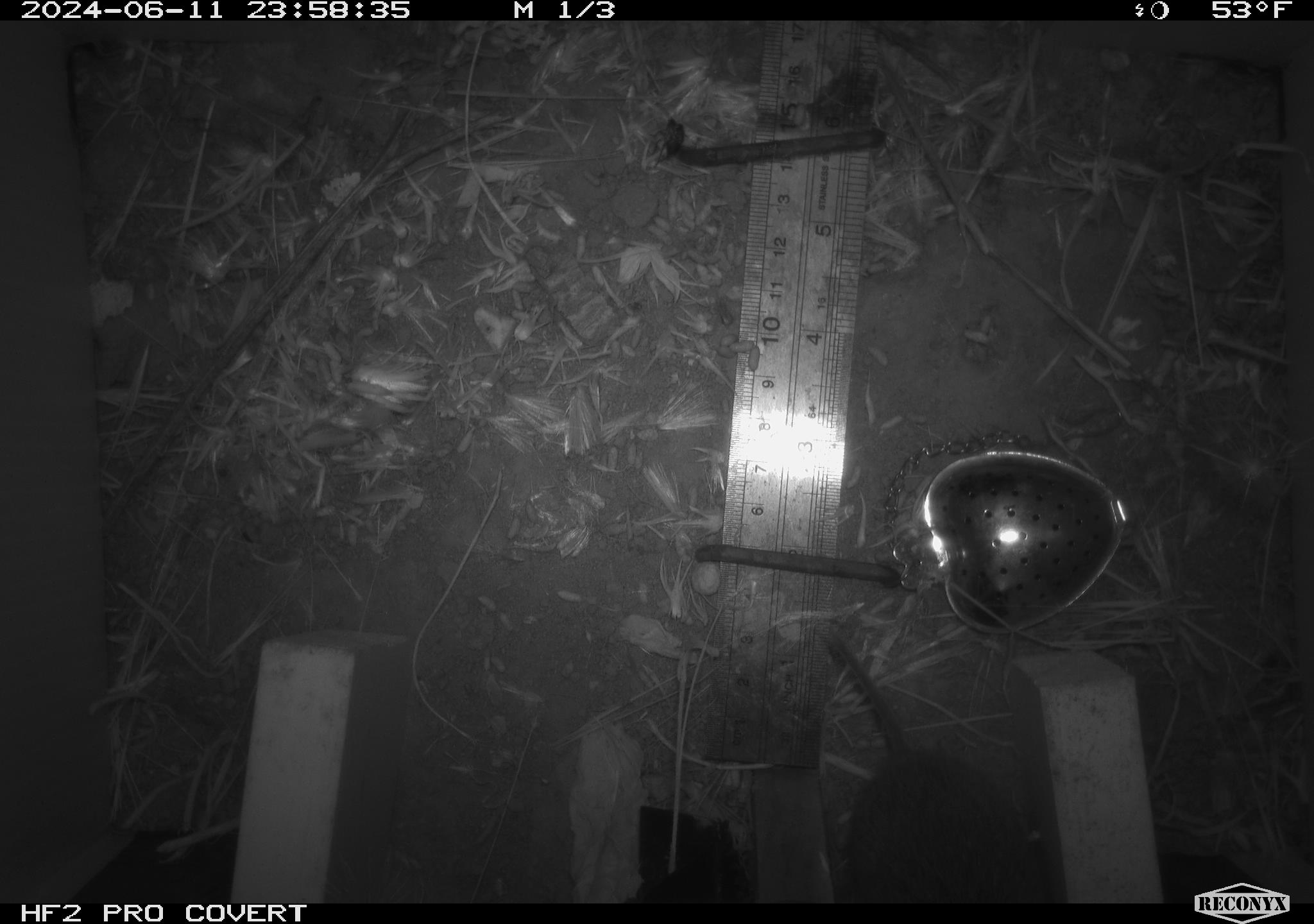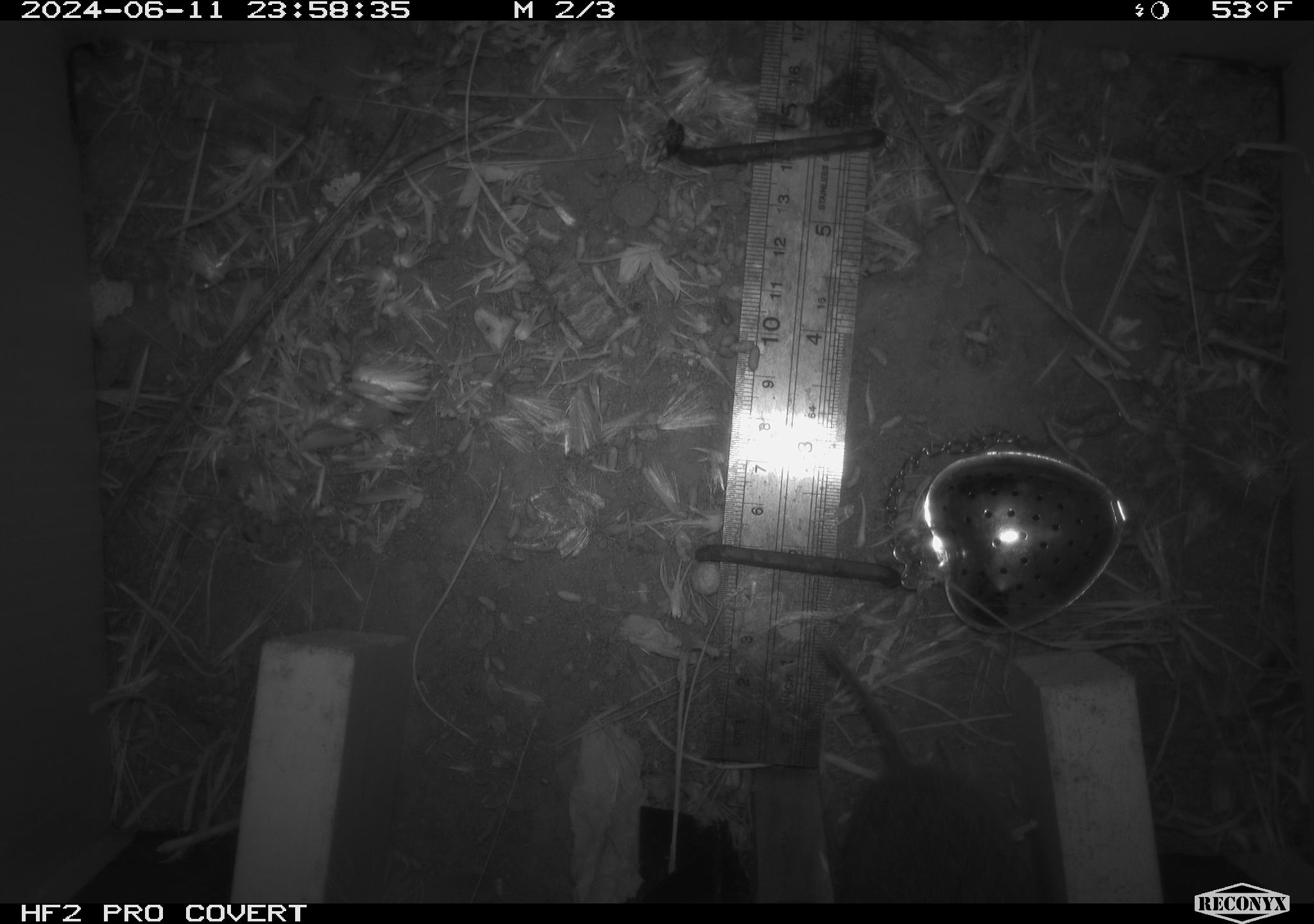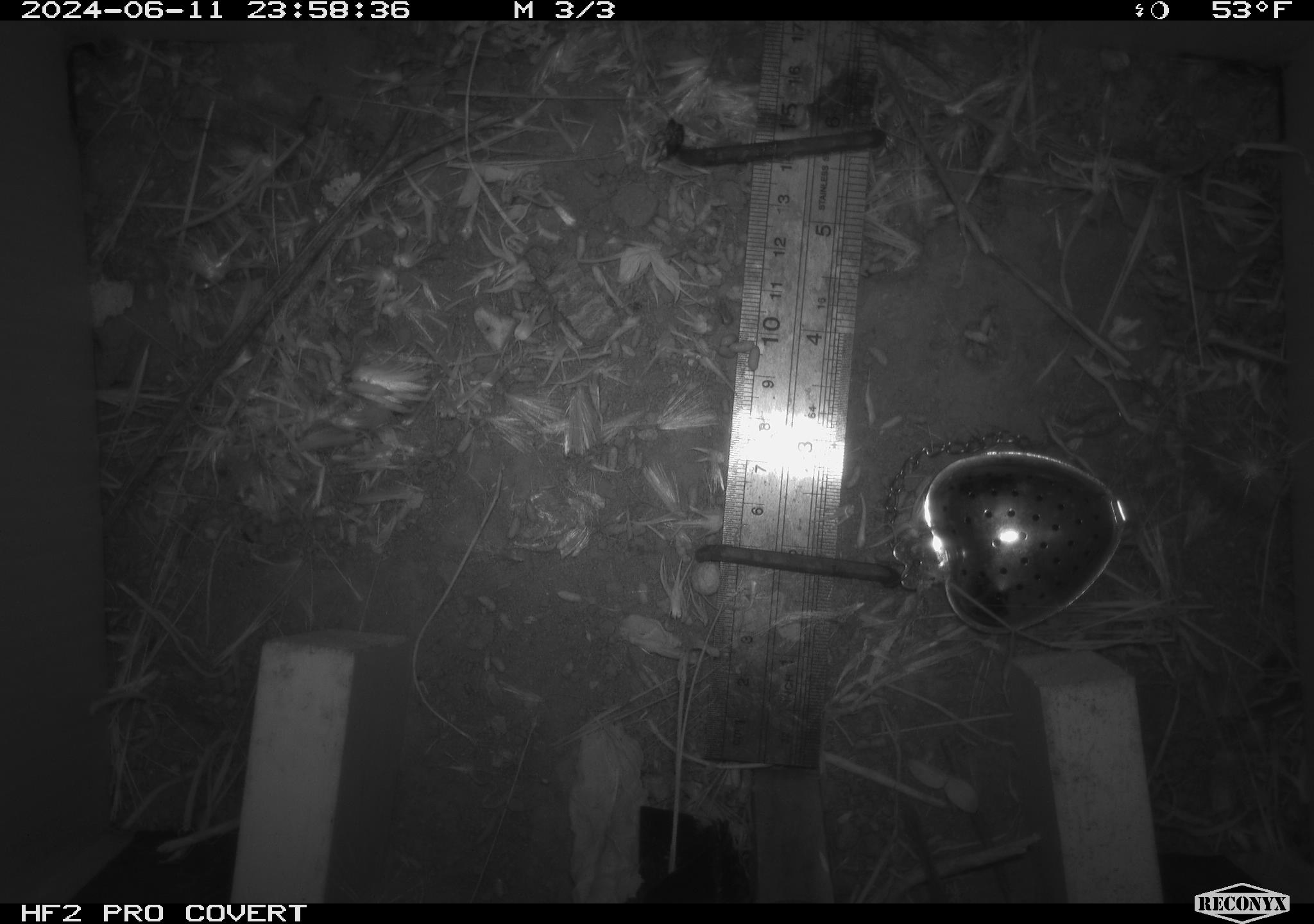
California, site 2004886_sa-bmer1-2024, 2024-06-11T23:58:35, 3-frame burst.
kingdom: Animalia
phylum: Chordata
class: Mammalia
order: Rodentia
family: Cricetidae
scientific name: Cricetidae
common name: hamsters, voles, lemmings, and allies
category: cricetidae family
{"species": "cricetidae family (hamsters, voles, lemmings, and allies) (Cricetidae)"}